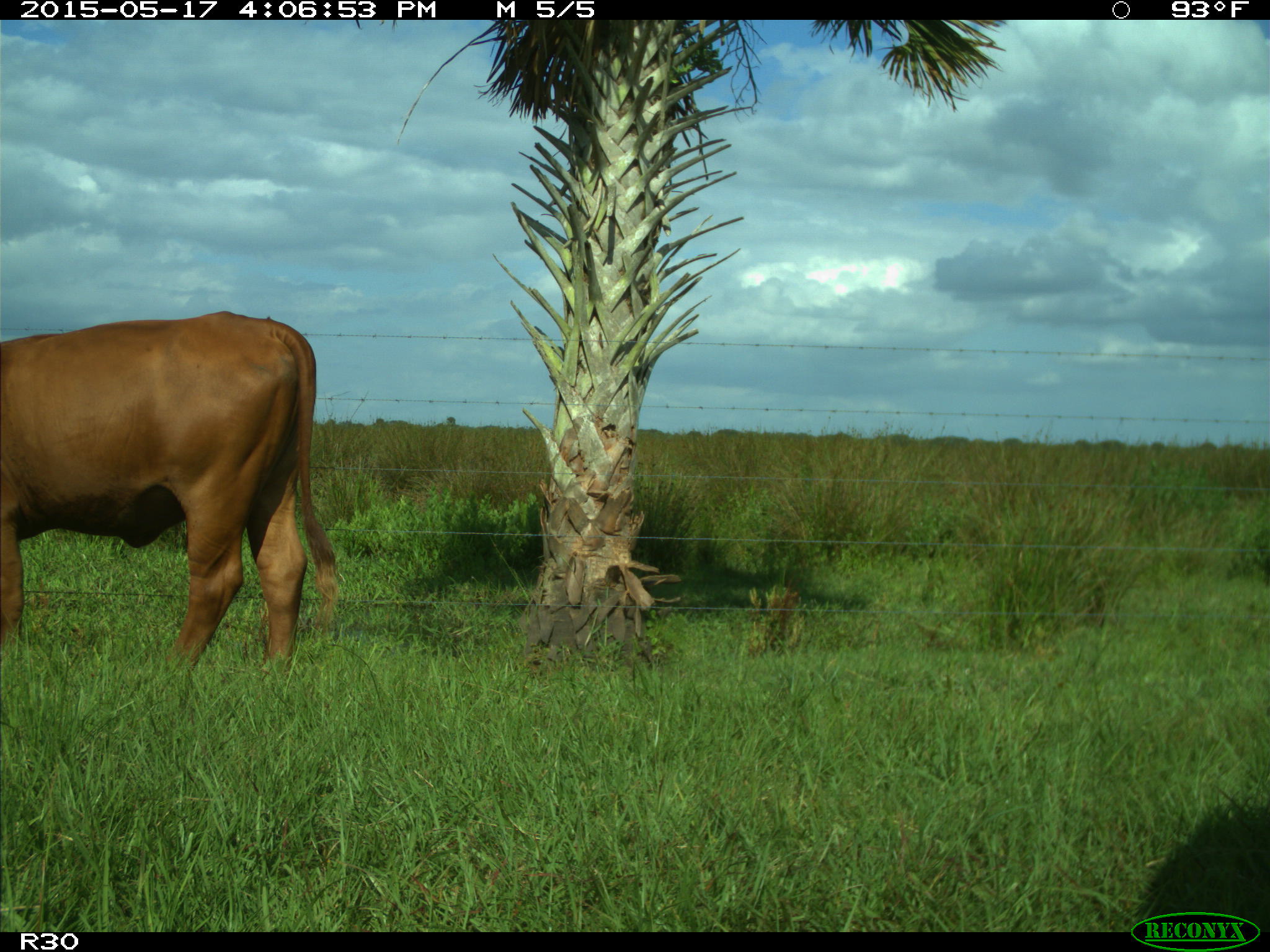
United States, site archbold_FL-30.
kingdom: Animalia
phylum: Chordata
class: Mammalia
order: Artiodactyla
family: Bovidae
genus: Bos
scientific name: Bos taurus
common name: domestic cow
Bos taurus (domestic cow).